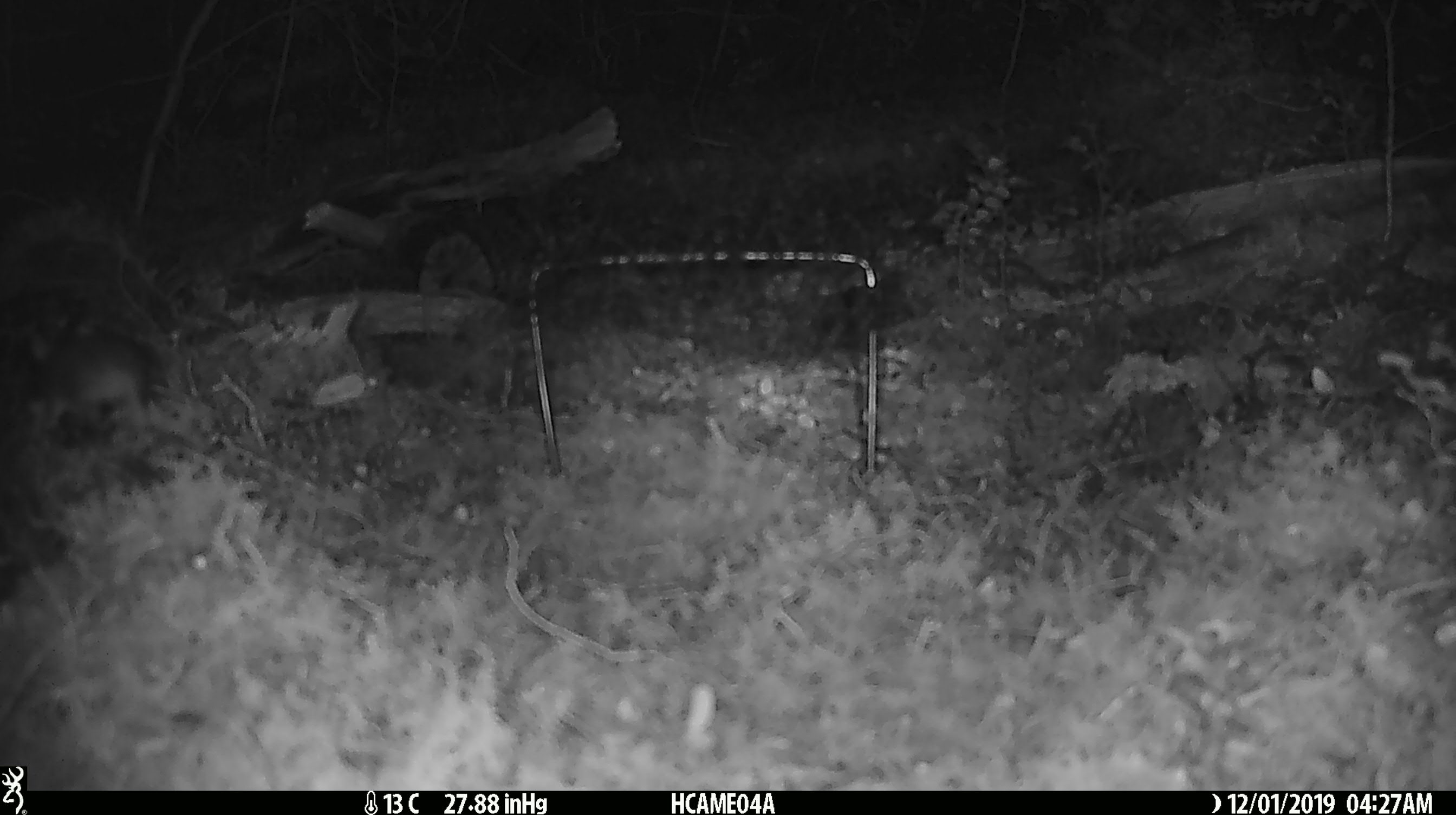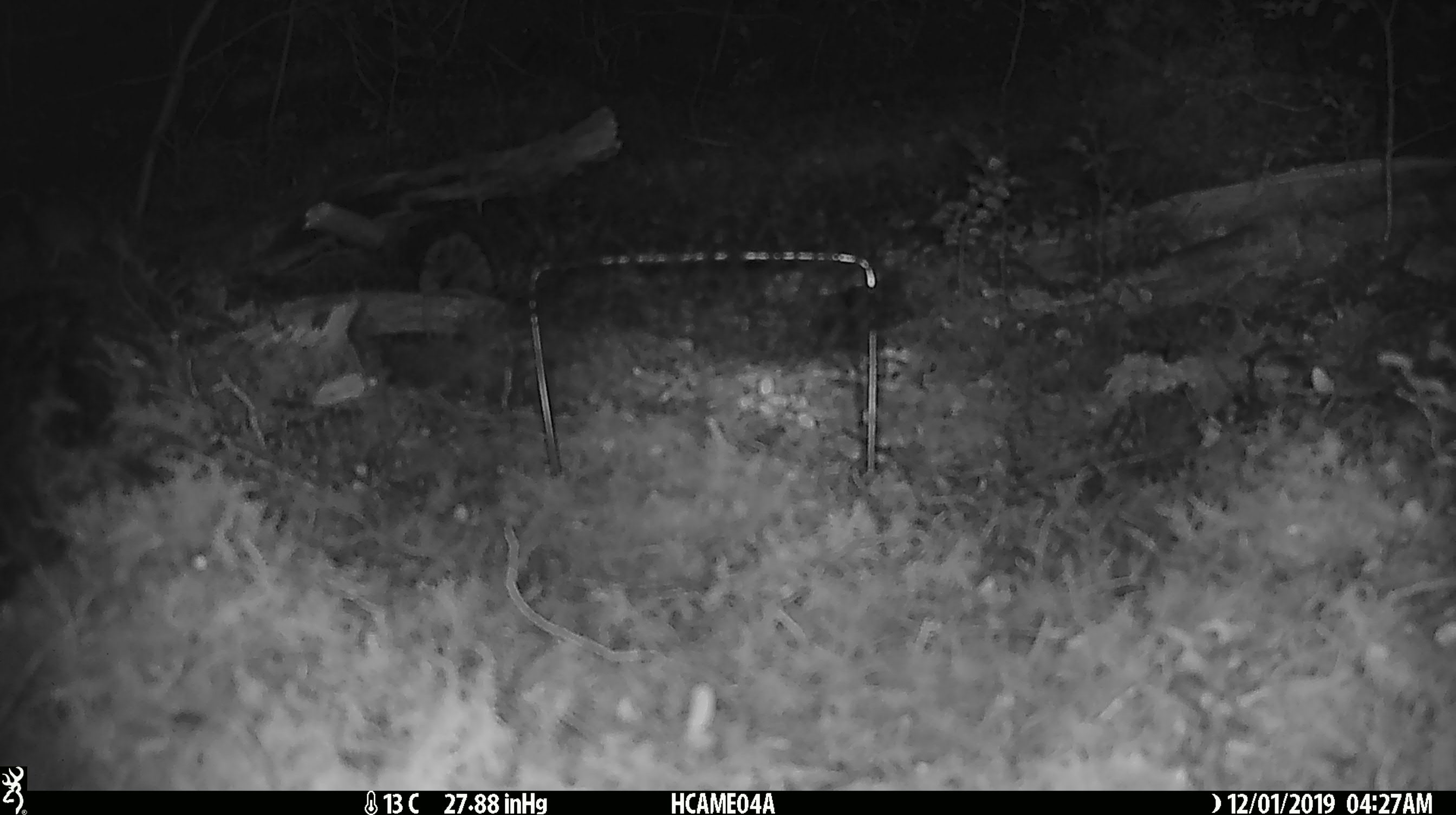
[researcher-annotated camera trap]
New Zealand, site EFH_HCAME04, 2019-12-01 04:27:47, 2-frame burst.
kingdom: Animalia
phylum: Chordata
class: Mammalia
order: Rodentia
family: Muridae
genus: Mus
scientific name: Mus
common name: mouse